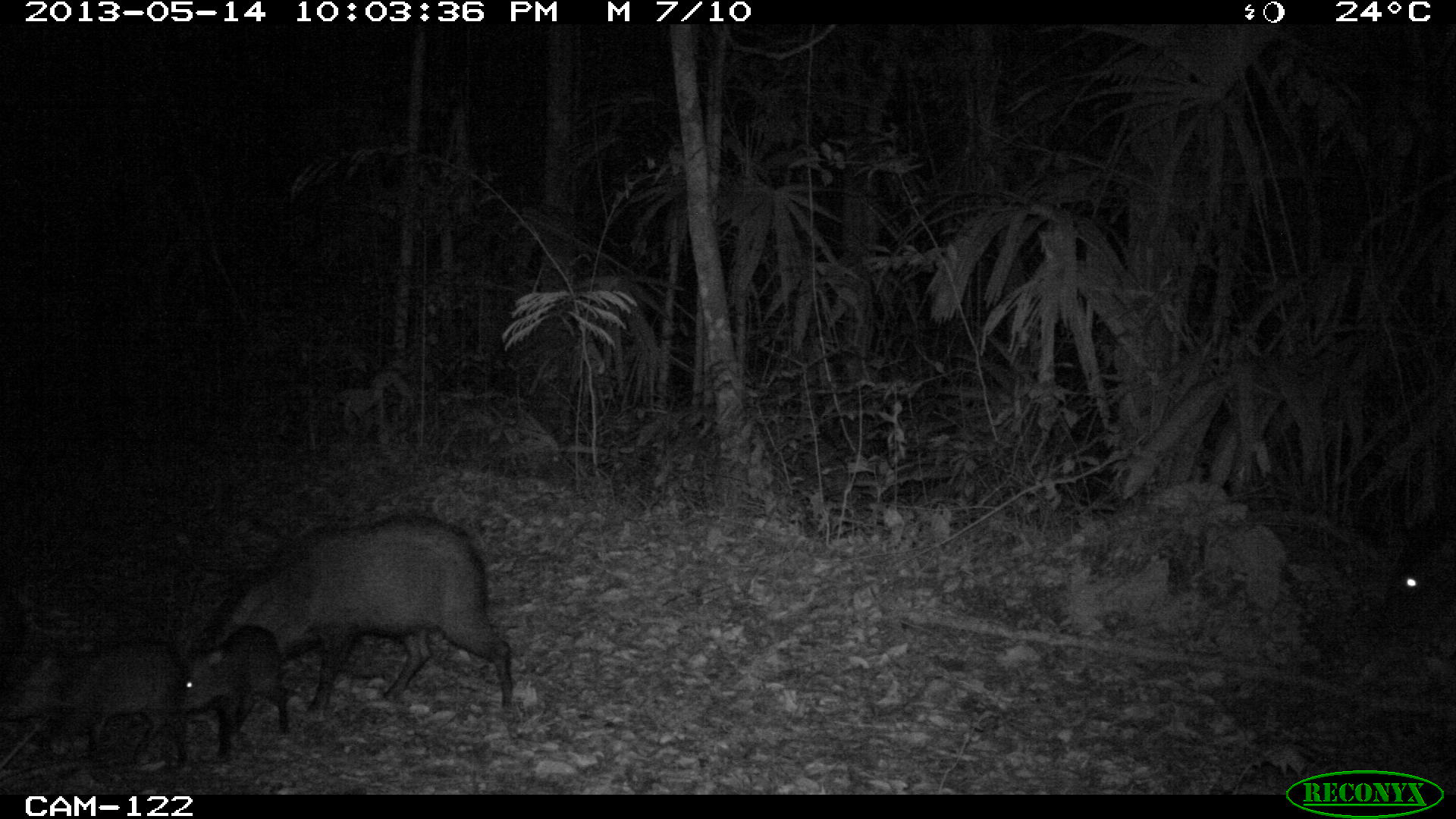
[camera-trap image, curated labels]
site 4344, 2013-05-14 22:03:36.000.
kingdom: Animalia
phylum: Chordata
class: Mammalia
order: Artiodactyla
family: Tayassuidae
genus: Pecari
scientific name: Pecari tajacu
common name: collared peccary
Pecari tajacu (collared peccary), count 9.